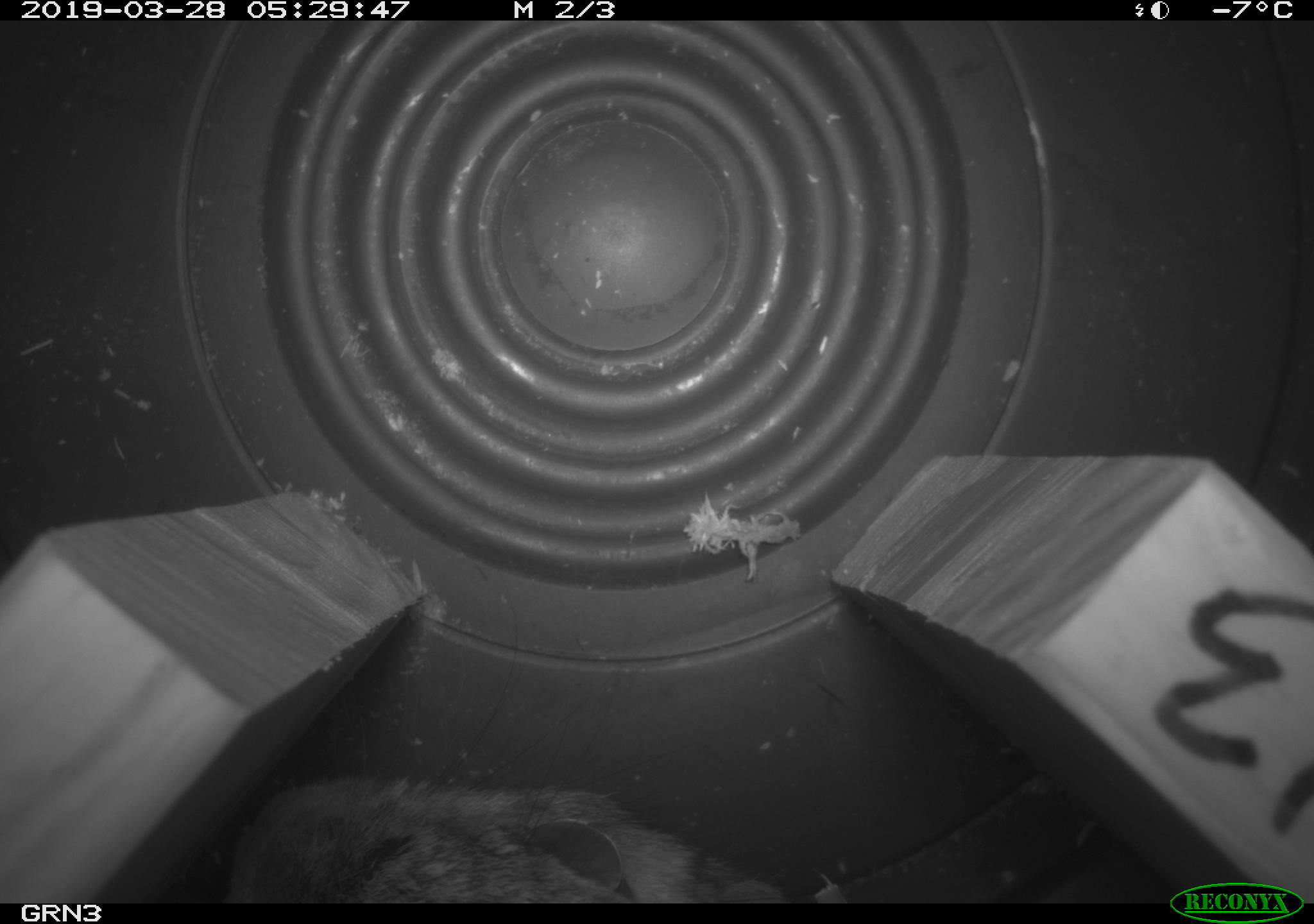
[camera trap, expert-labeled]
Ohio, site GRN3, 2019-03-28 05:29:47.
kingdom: Animalia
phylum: Chordata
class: Mammalia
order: Lagomorpha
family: Leporidae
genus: Sylvilagus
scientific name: Sylvilagus floridanus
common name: eastern cottontail